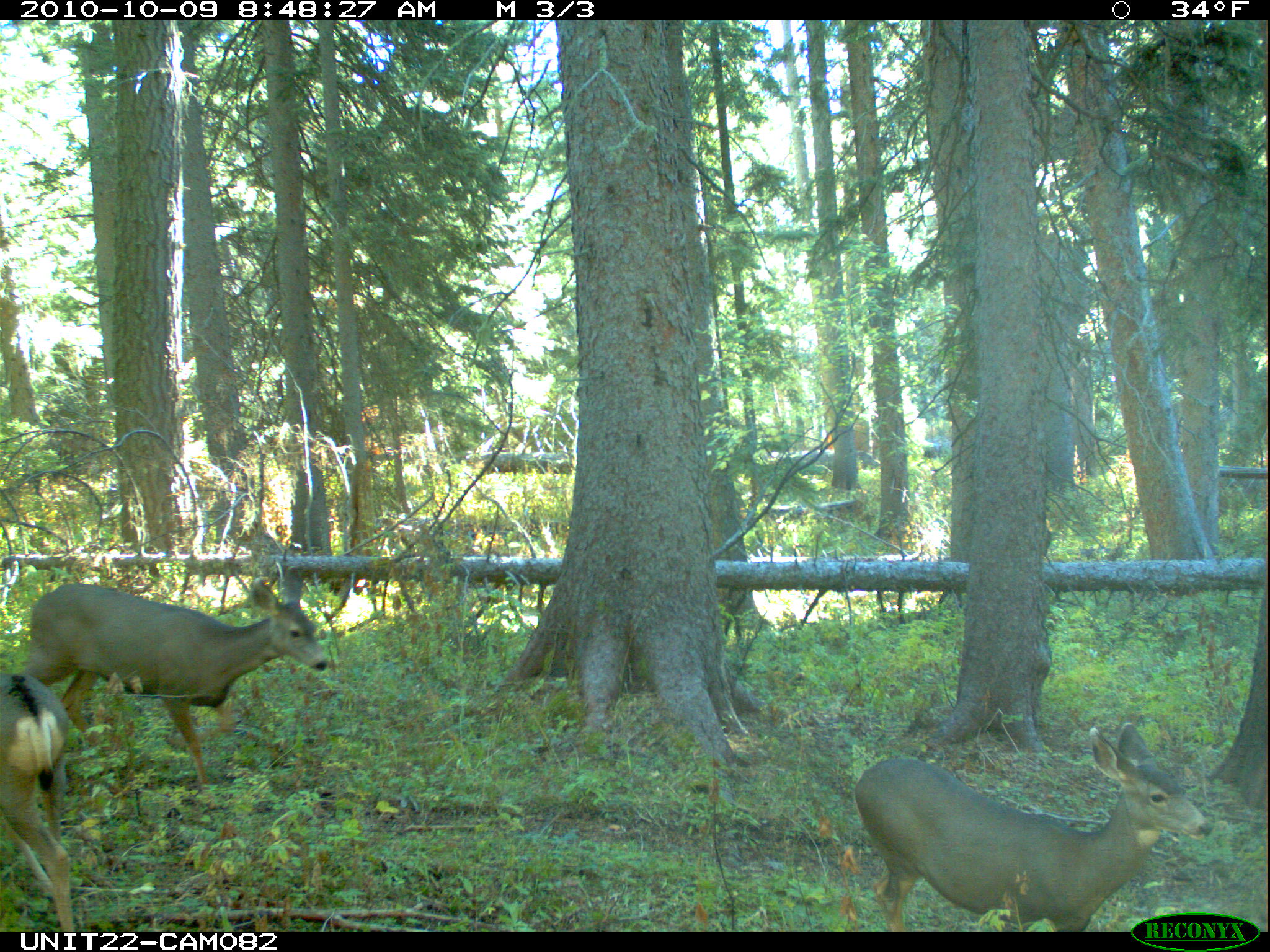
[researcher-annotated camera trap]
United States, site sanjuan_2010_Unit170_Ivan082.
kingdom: Animalia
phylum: Chordata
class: Mammalia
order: Artiodactyla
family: Cervidae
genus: Odocoileus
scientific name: Odocoileus hemionus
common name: mule deer